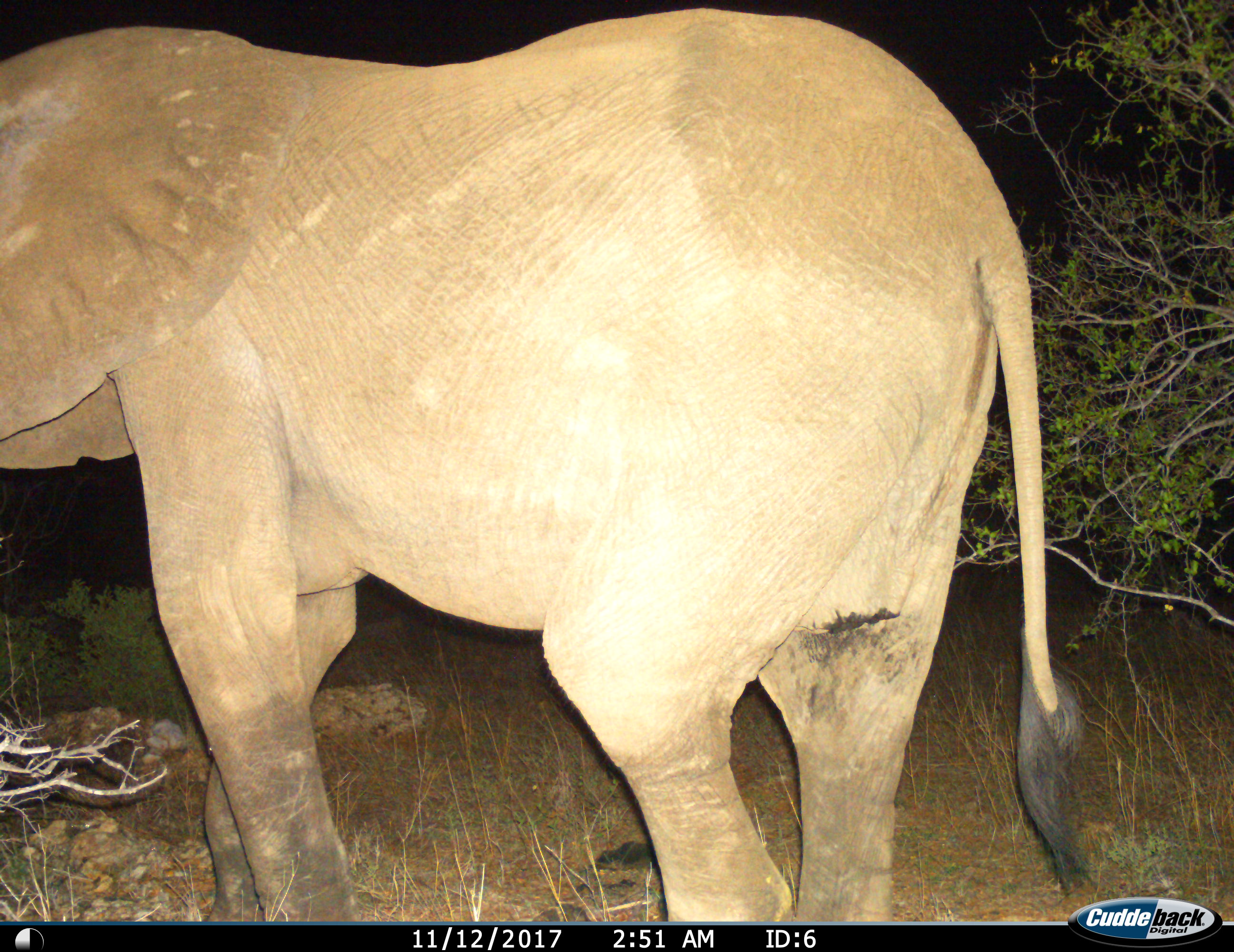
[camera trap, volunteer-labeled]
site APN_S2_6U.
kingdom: Animalia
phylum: Chordata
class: Mammalia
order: Proboscidea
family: Elephantidae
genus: Loxodonta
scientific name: Loxodonta africana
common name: african bush elephant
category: elephant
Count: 1.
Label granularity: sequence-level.